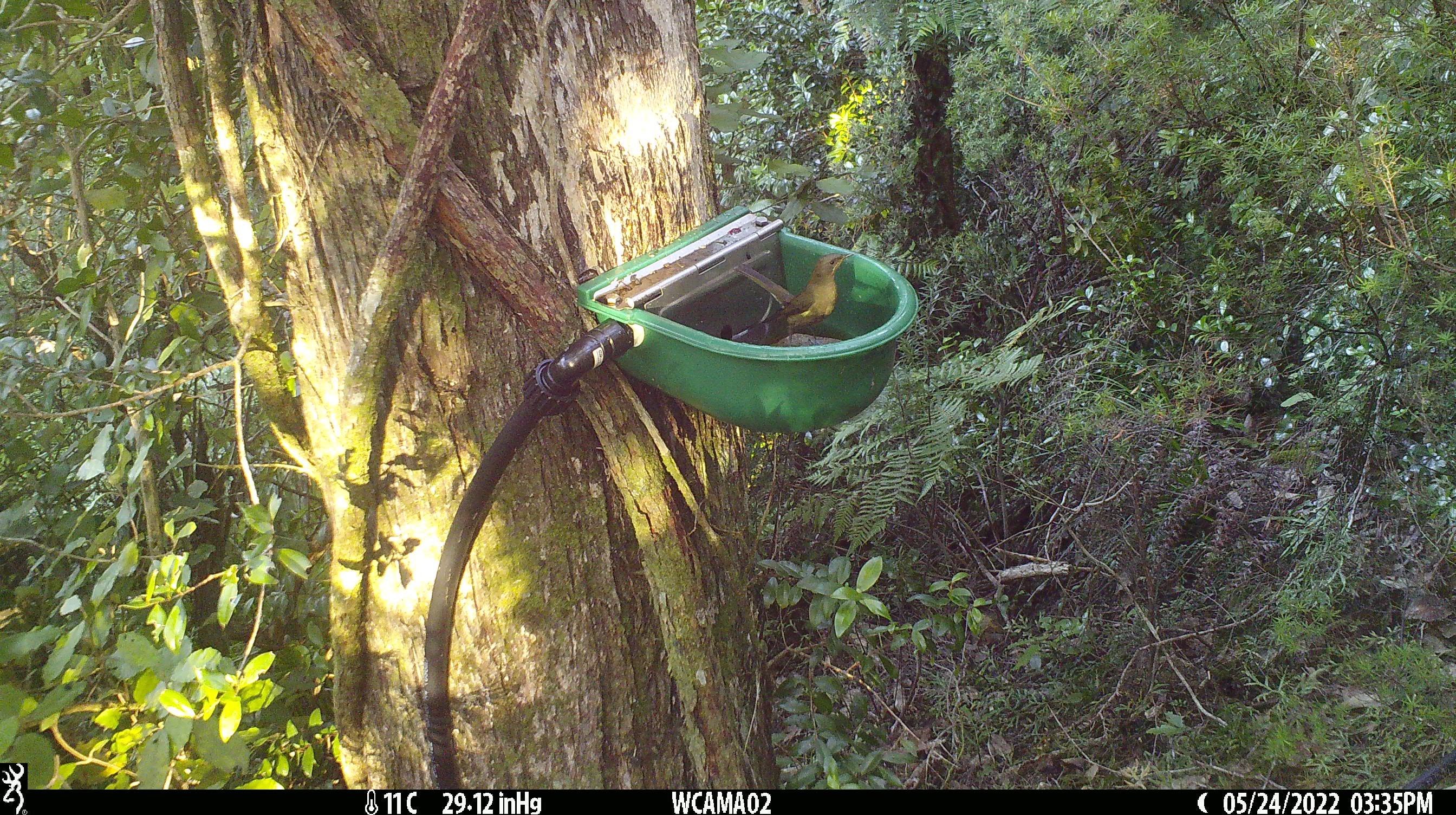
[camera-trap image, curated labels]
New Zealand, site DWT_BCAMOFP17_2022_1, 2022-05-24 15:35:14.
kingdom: Animalia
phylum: Chordata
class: Aves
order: Passeriformes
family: Meliphagidae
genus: Anthornis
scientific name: Anthornis melanura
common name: new zealand bellbird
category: bellbird